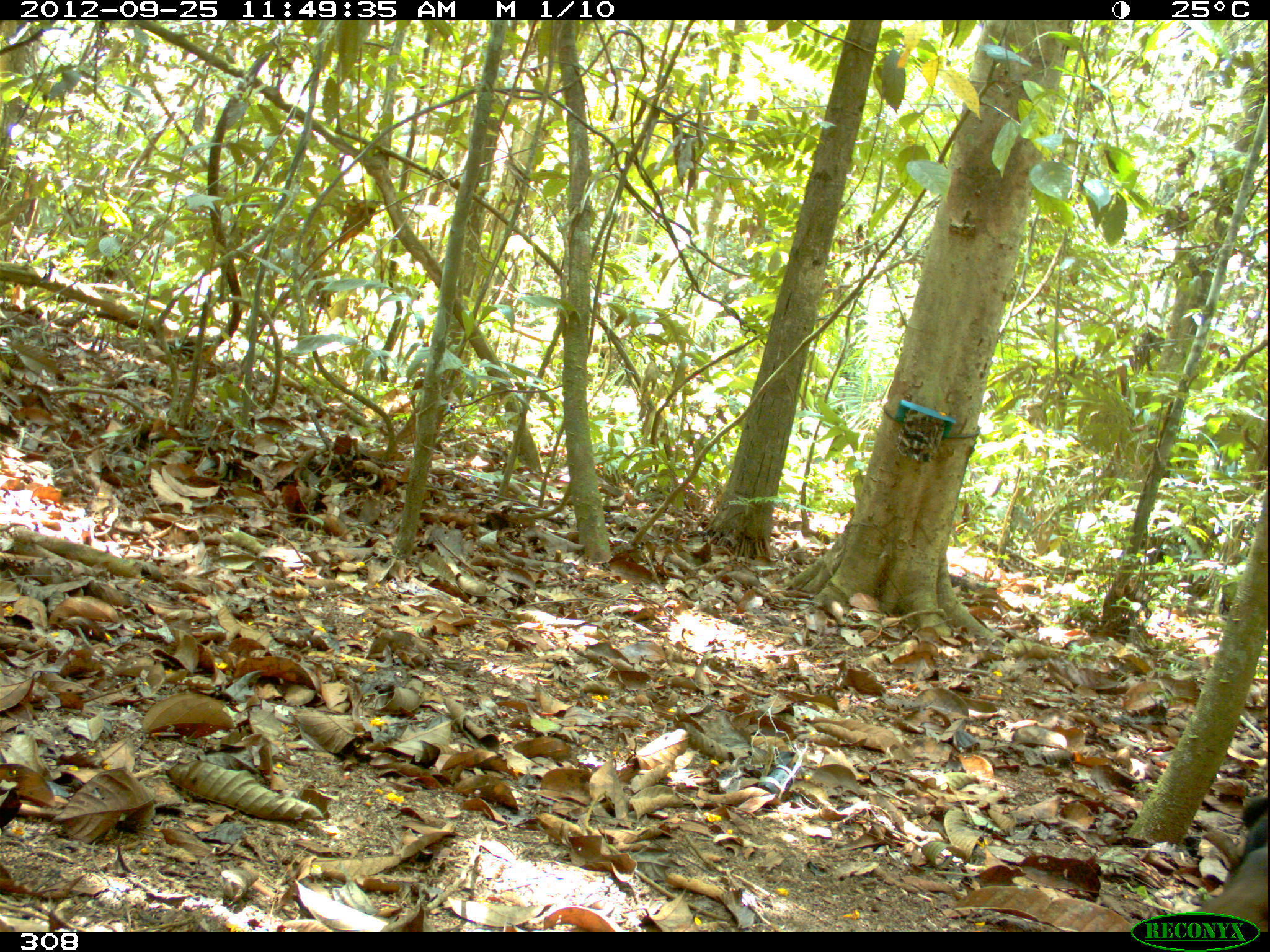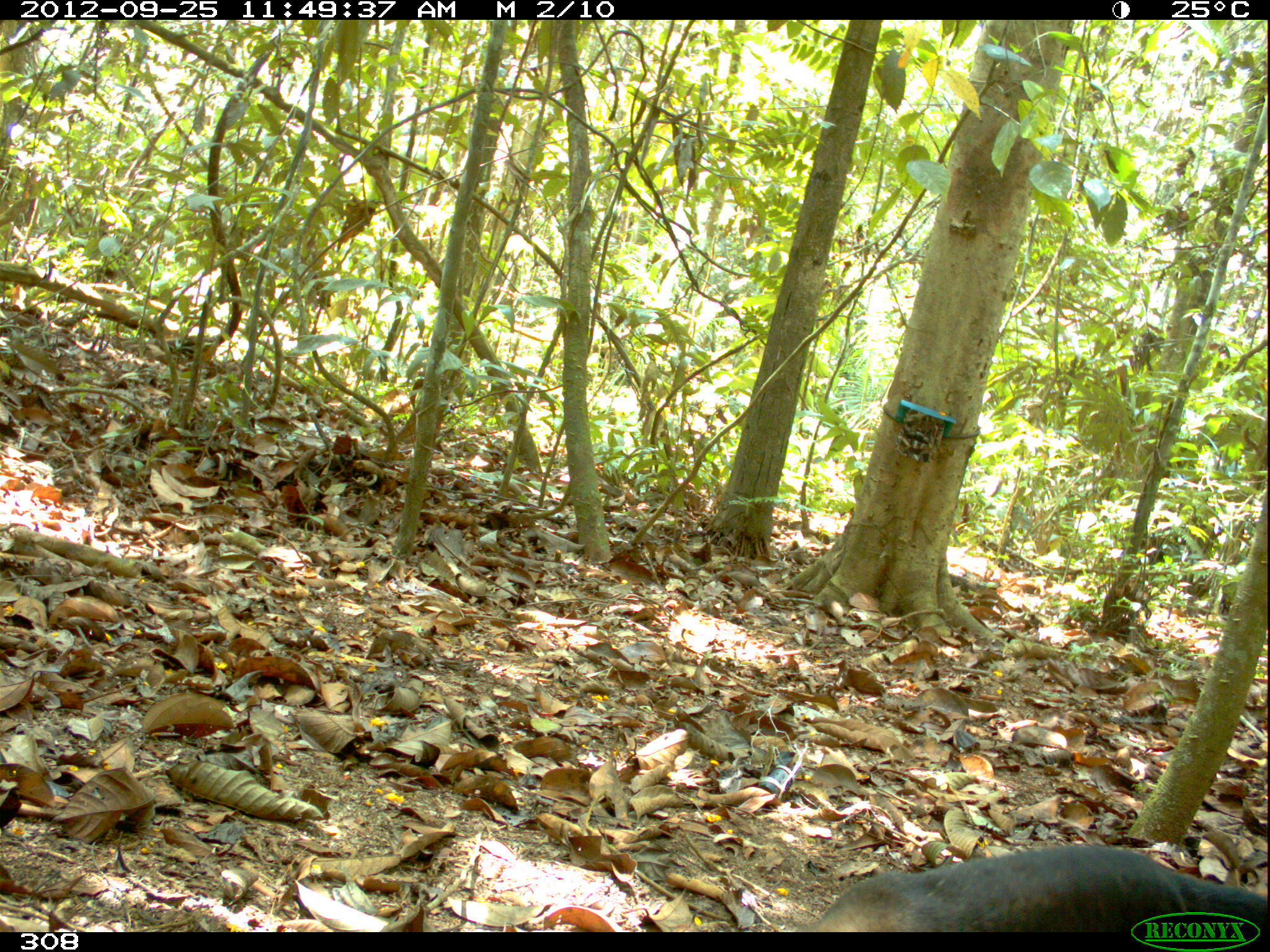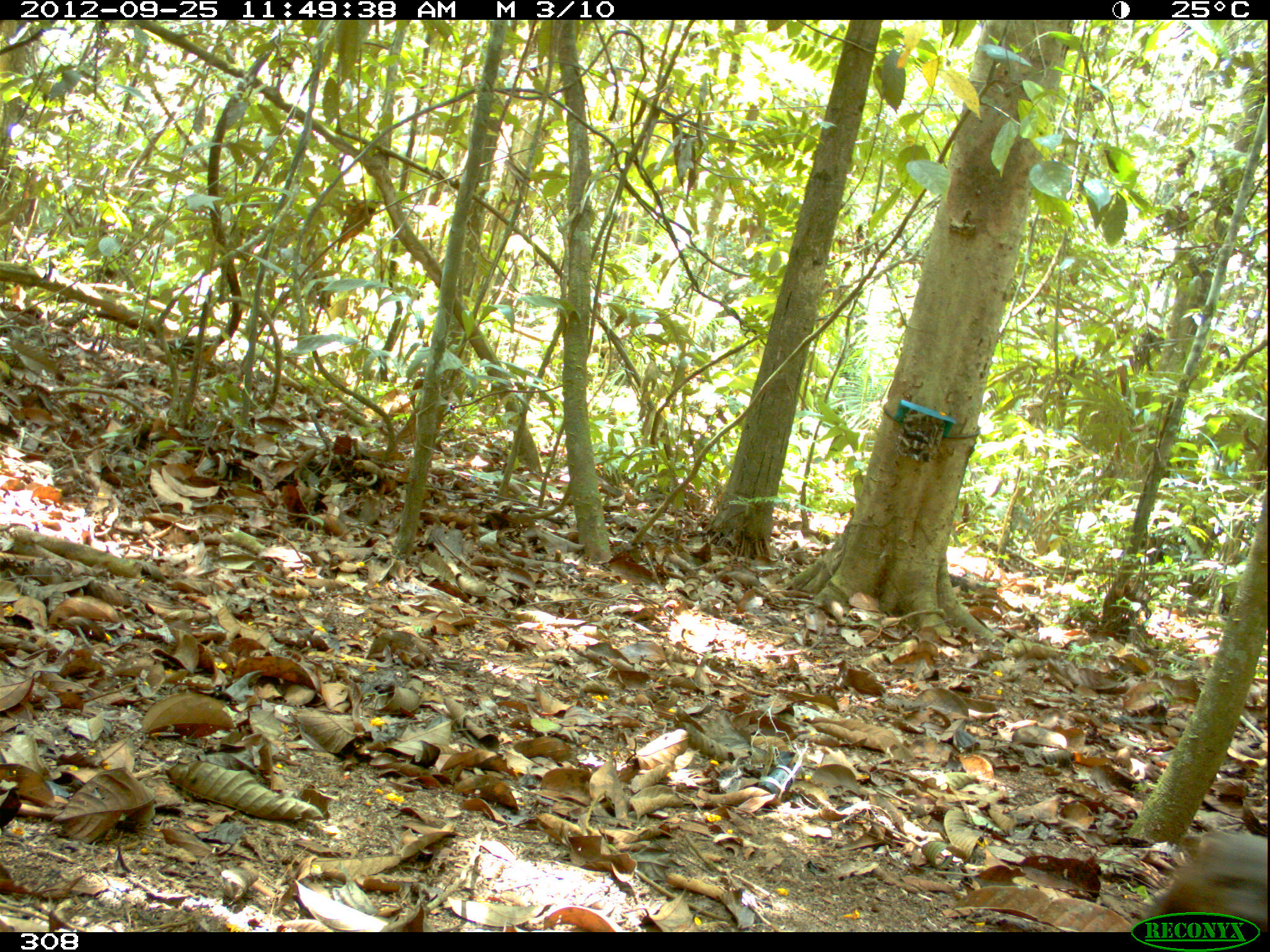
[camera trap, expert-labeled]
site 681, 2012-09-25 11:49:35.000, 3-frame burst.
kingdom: Animalia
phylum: Chordata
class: Mammalia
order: Carnivora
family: Mustelidae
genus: Eira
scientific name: Eira barbara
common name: tayra